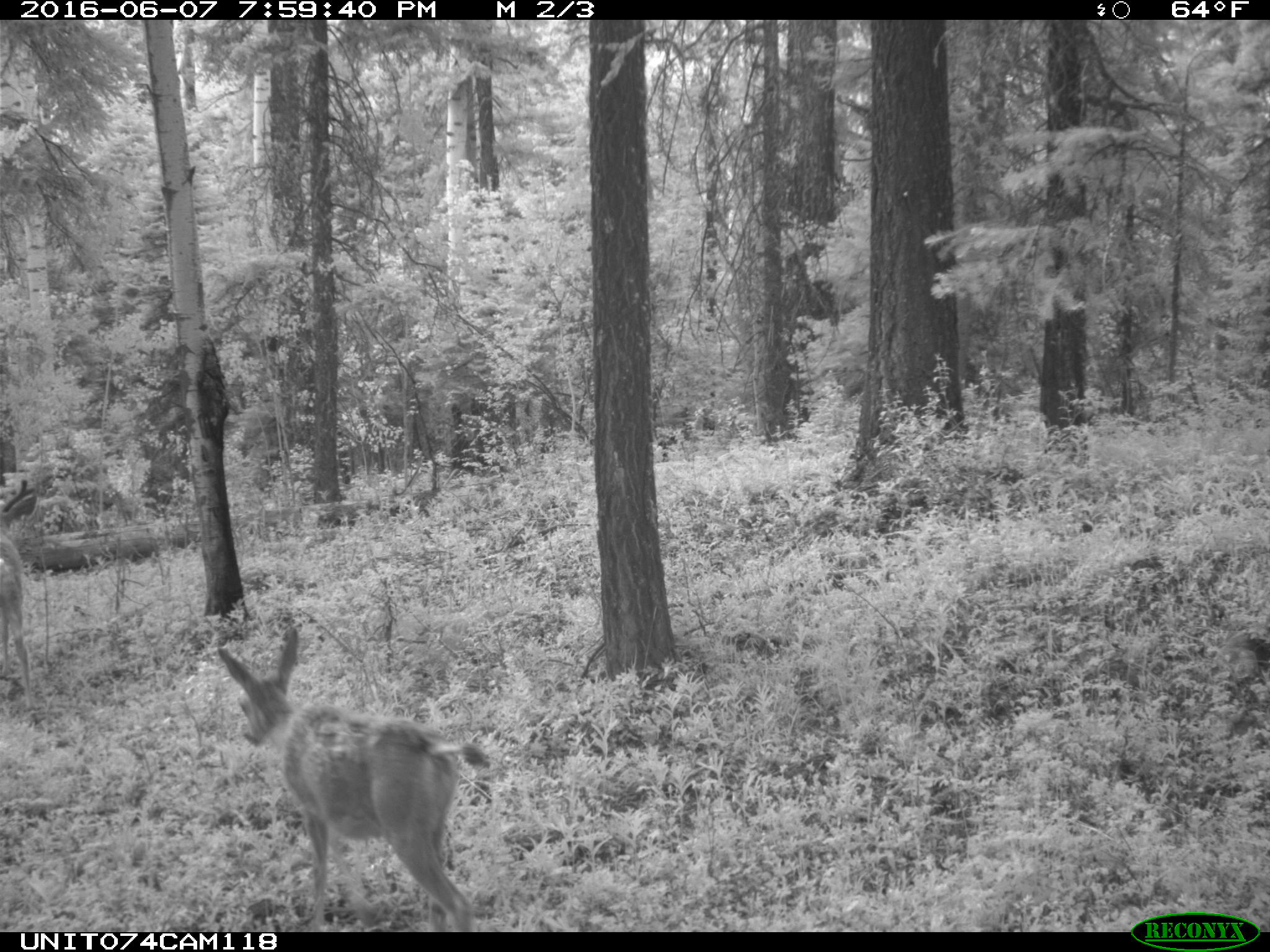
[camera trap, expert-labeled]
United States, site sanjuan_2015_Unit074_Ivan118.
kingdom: Animalia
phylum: Chordata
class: Mammalia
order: Artiodactyla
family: Cervidae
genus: Odocoileus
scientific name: Odocoileus hemionus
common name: mule deer